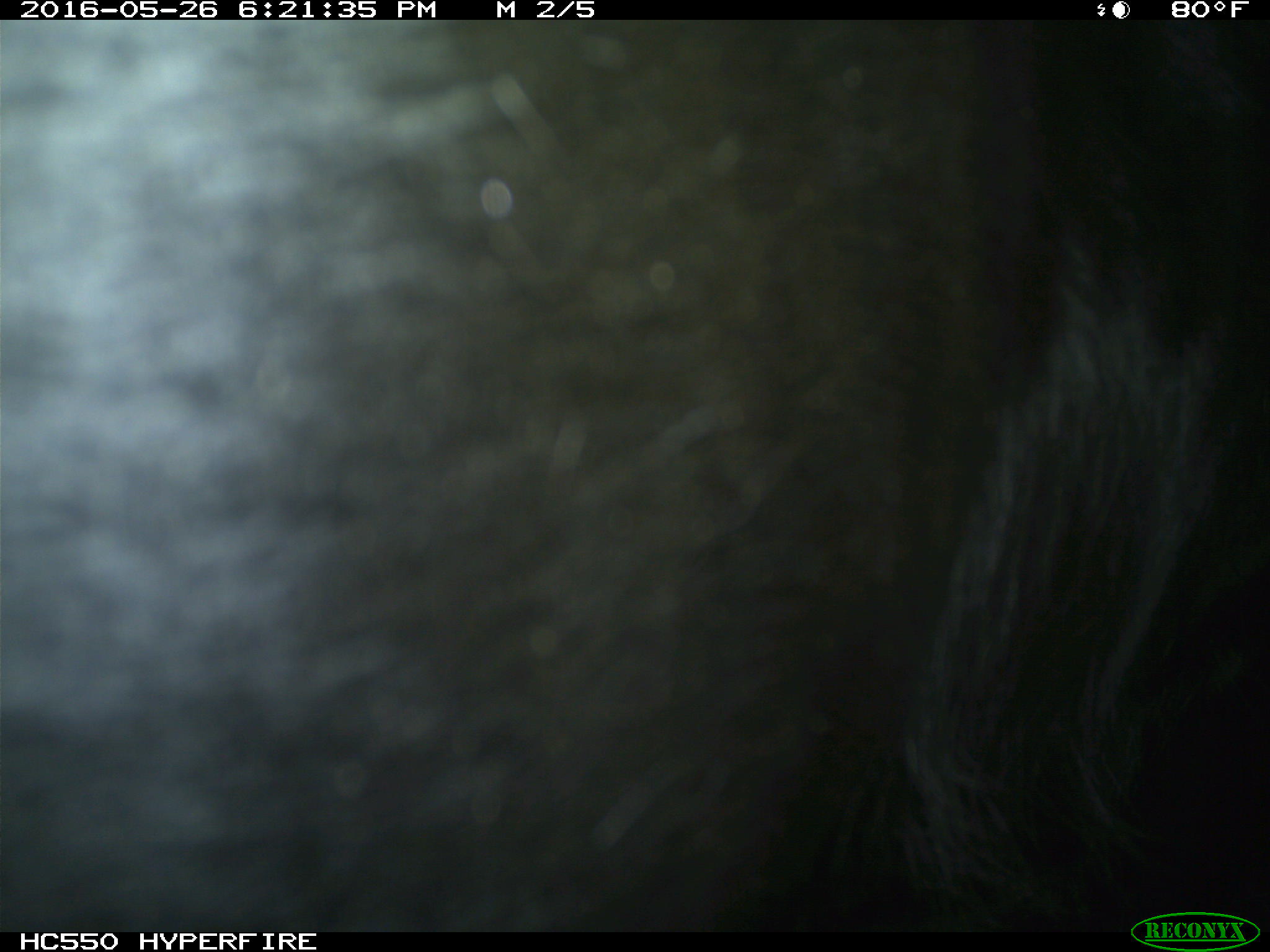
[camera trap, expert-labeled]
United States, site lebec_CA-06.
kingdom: Animalia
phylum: Chordata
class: Mammalia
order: Artiodactyla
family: Bovidae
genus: Bos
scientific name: Bos taurus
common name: domestic cow